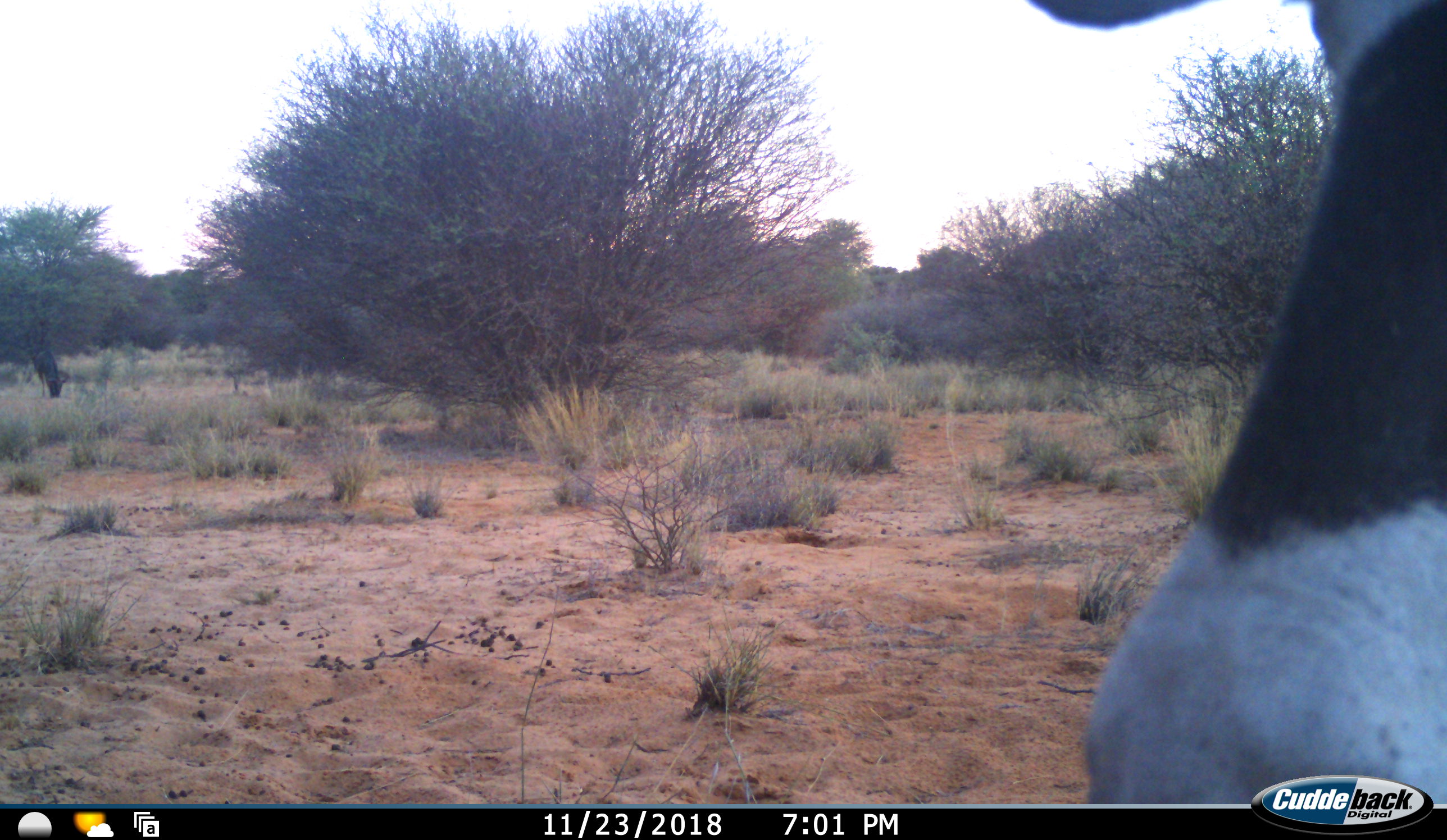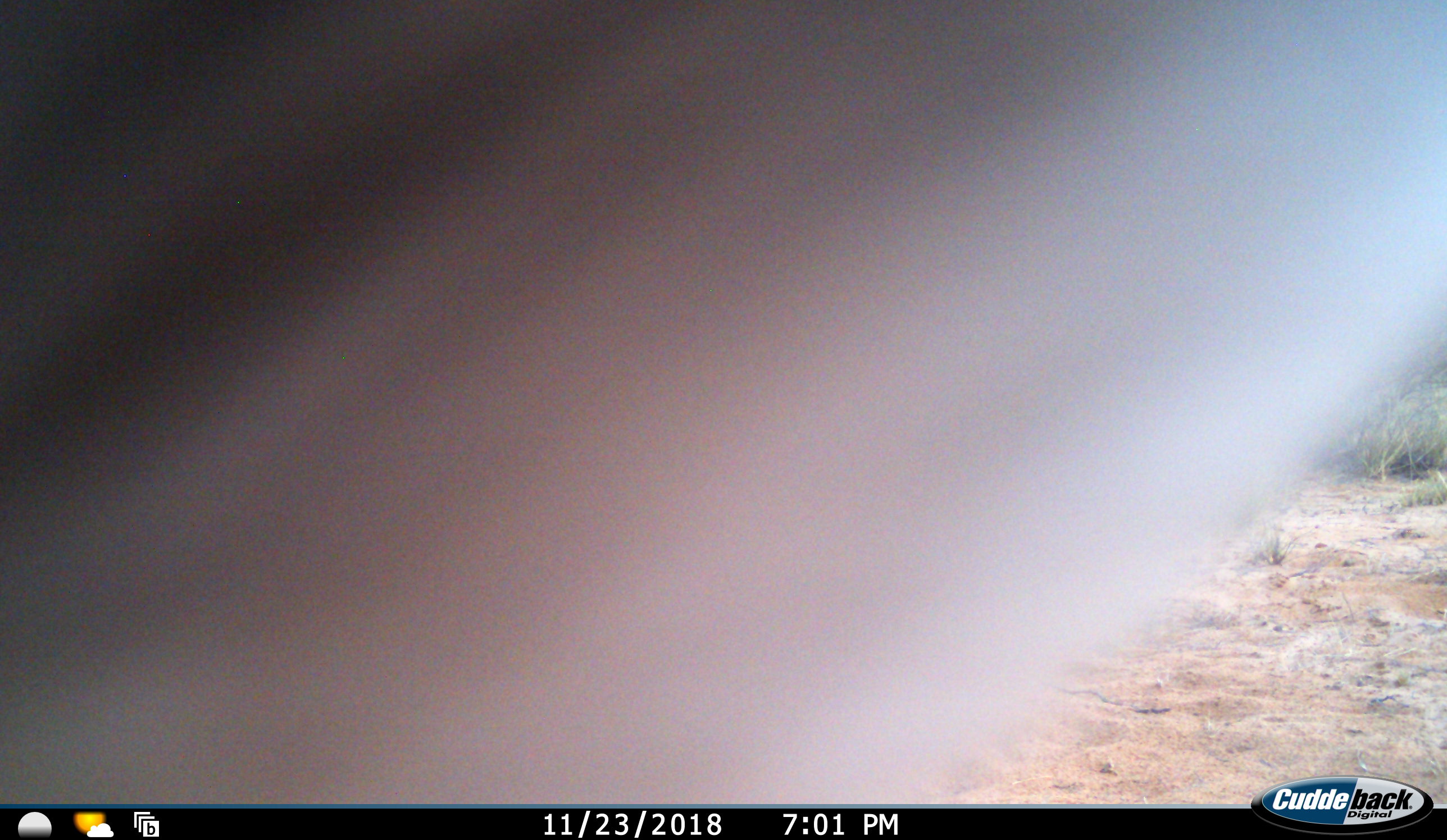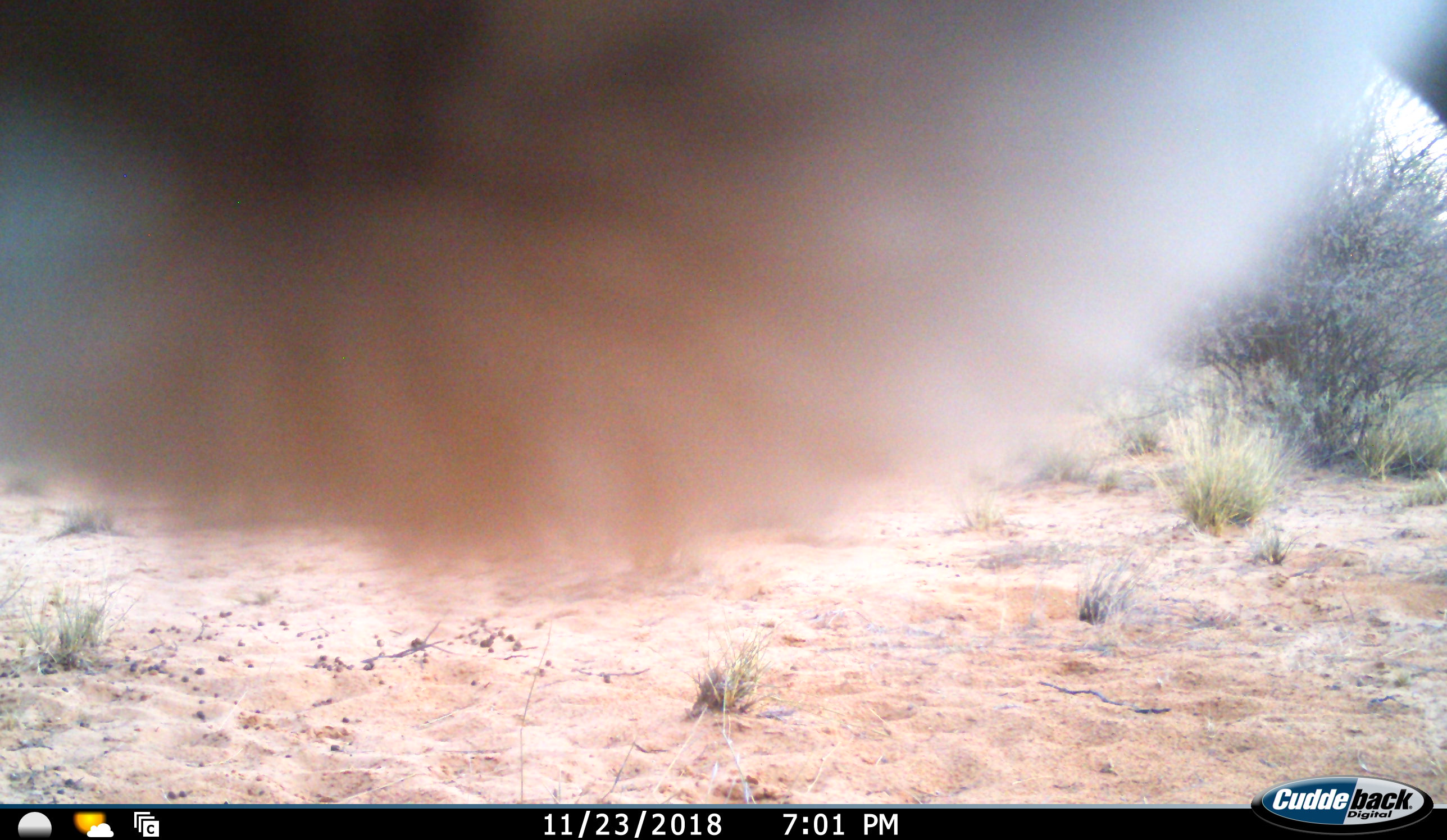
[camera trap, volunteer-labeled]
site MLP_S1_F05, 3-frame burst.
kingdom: Animalia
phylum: Chordata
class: Mammalia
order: Artiodactyla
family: Bovidae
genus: Oryx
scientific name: Oryx gazella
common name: gemsbok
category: oryx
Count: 1.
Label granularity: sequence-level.